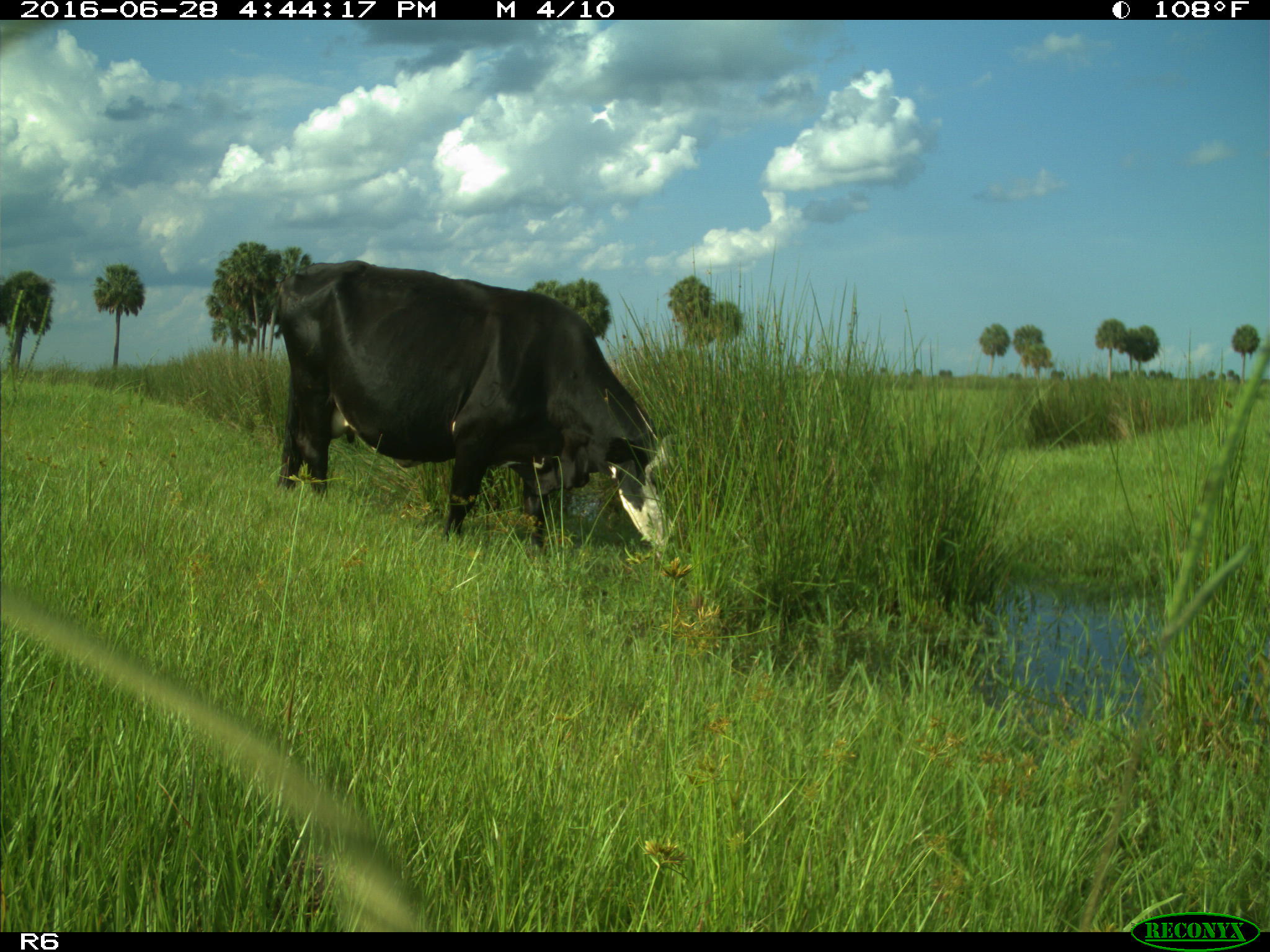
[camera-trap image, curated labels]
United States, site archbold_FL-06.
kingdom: Animalia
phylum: Chordata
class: Mammalia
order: Artiodactyla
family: Bovidae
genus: Bos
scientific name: Bos taurus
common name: domestic cow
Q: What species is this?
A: Bos taurus (domestic cow).